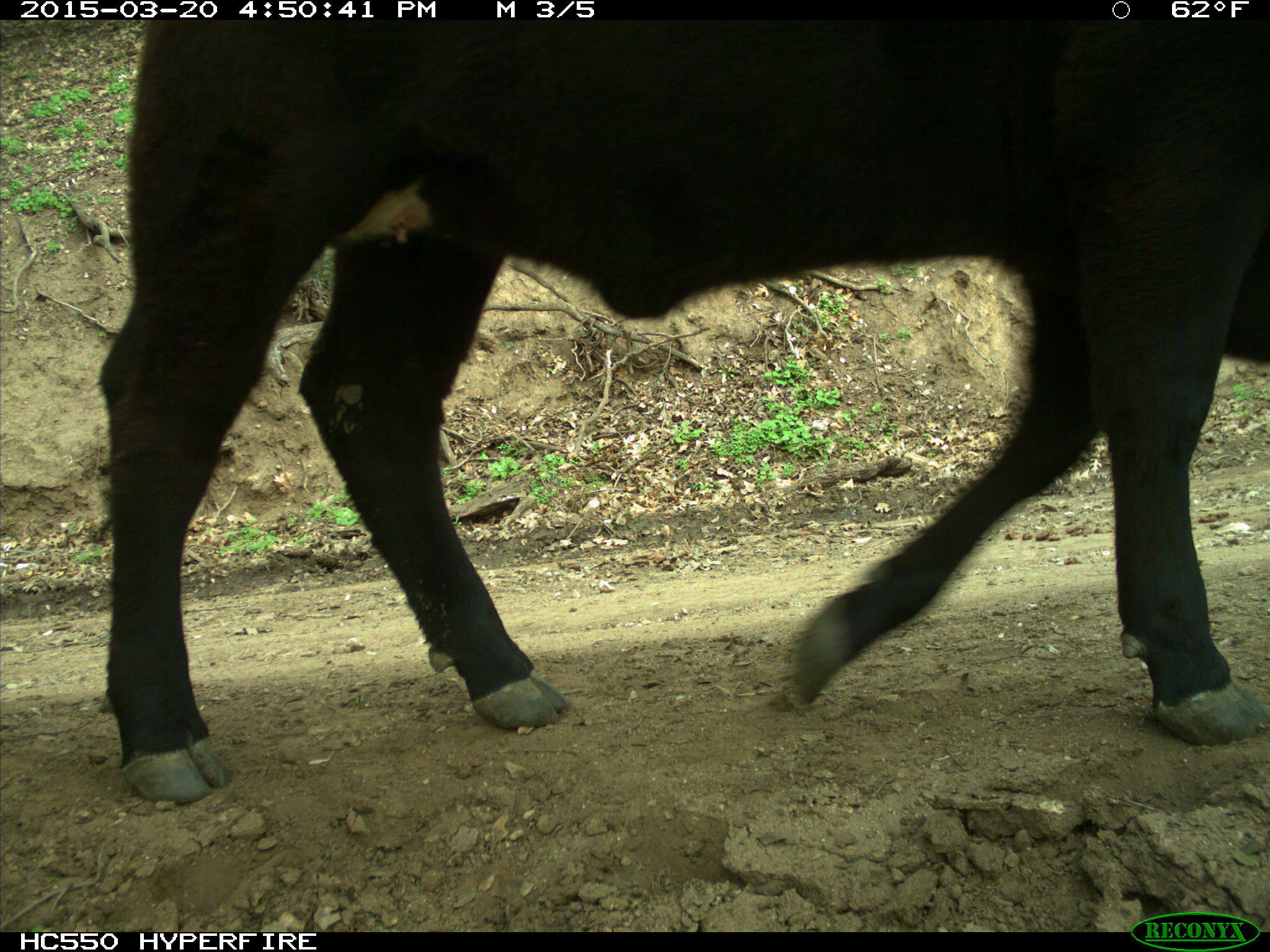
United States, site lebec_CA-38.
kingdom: Animalia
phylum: Chordata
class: Mammalia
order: Artiodactyla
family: Bovidae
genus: Bos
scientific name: Bos taurus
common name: domestic cow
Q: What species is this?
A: Bos taurus (domestic cow).